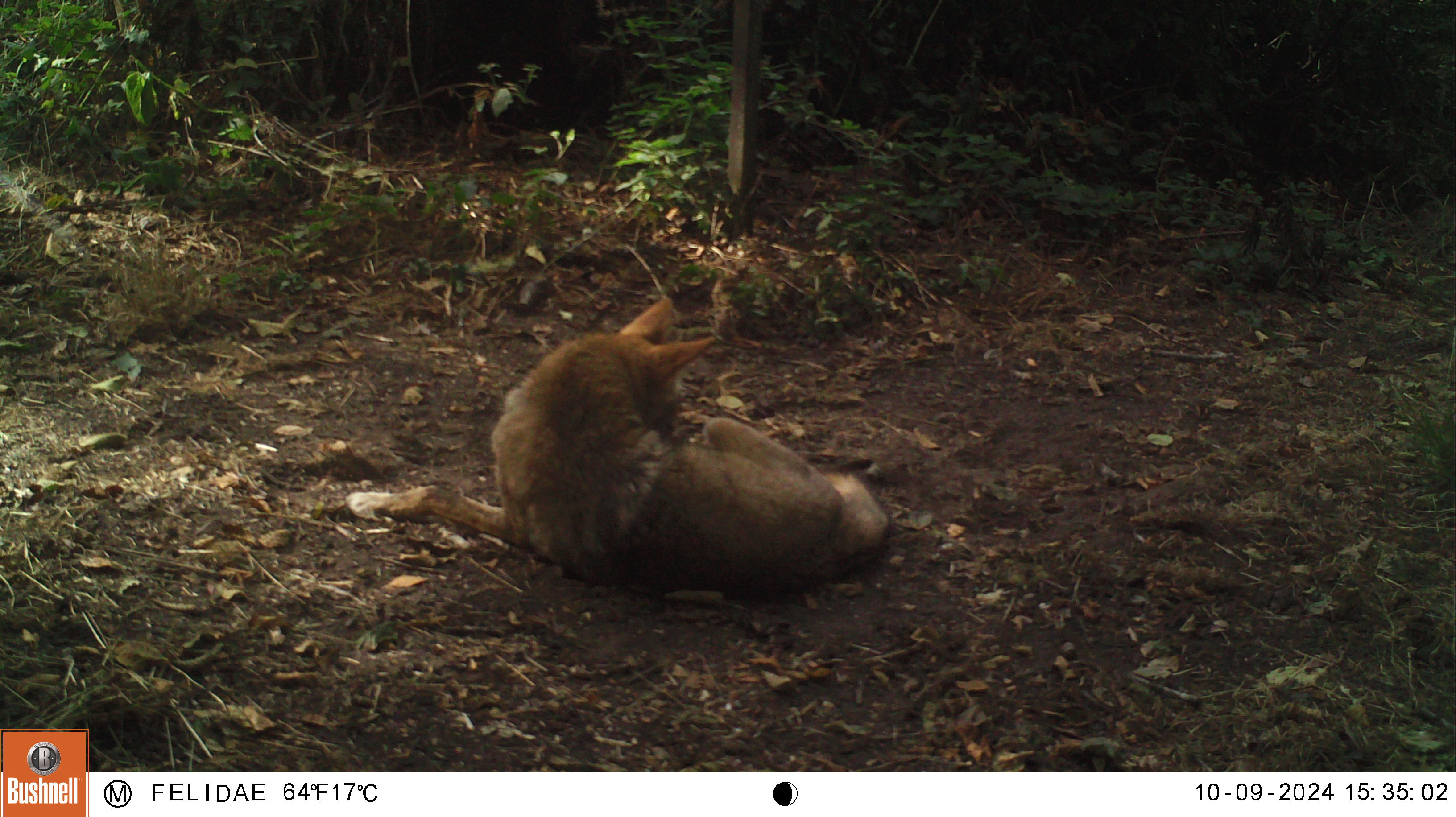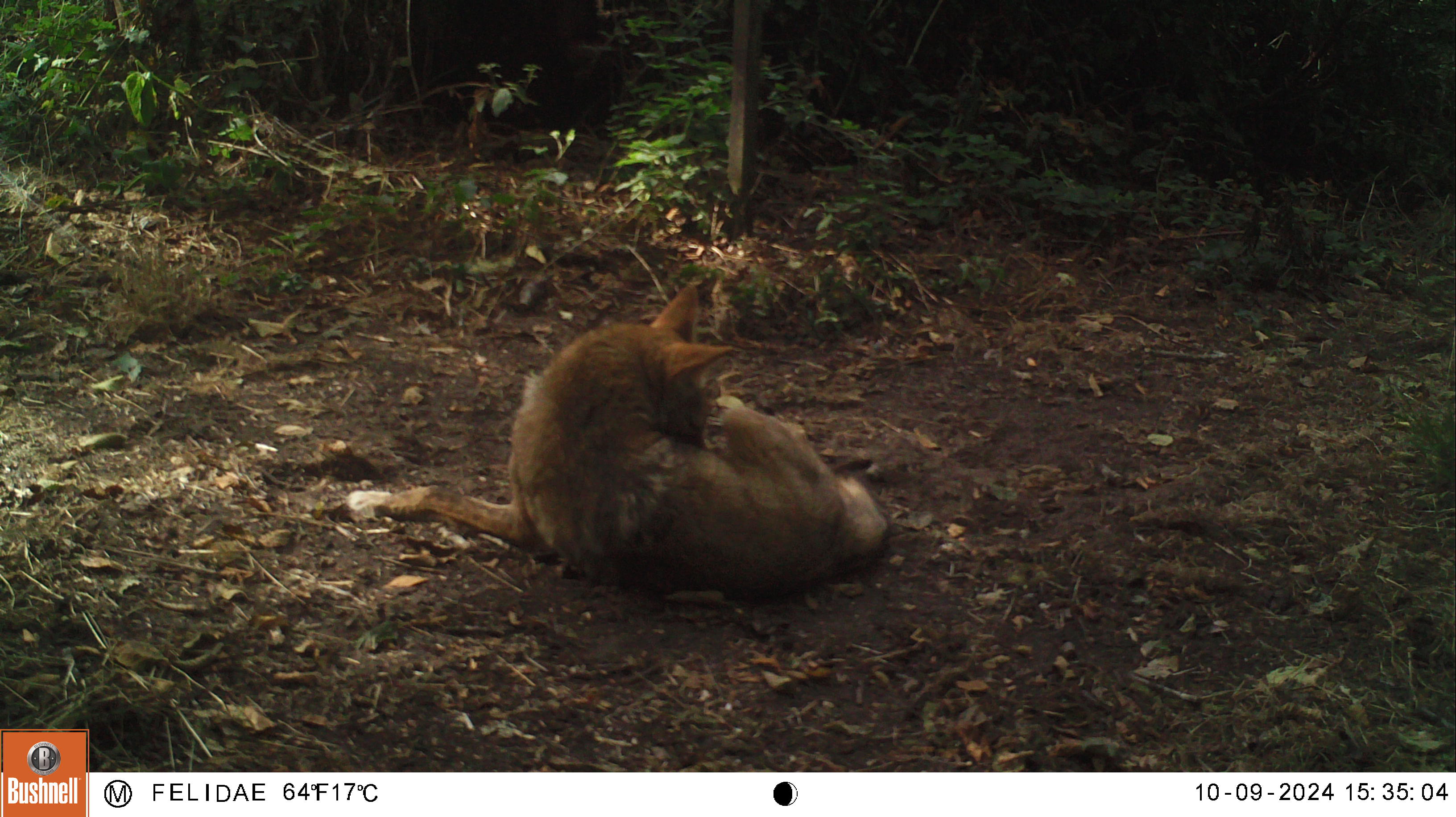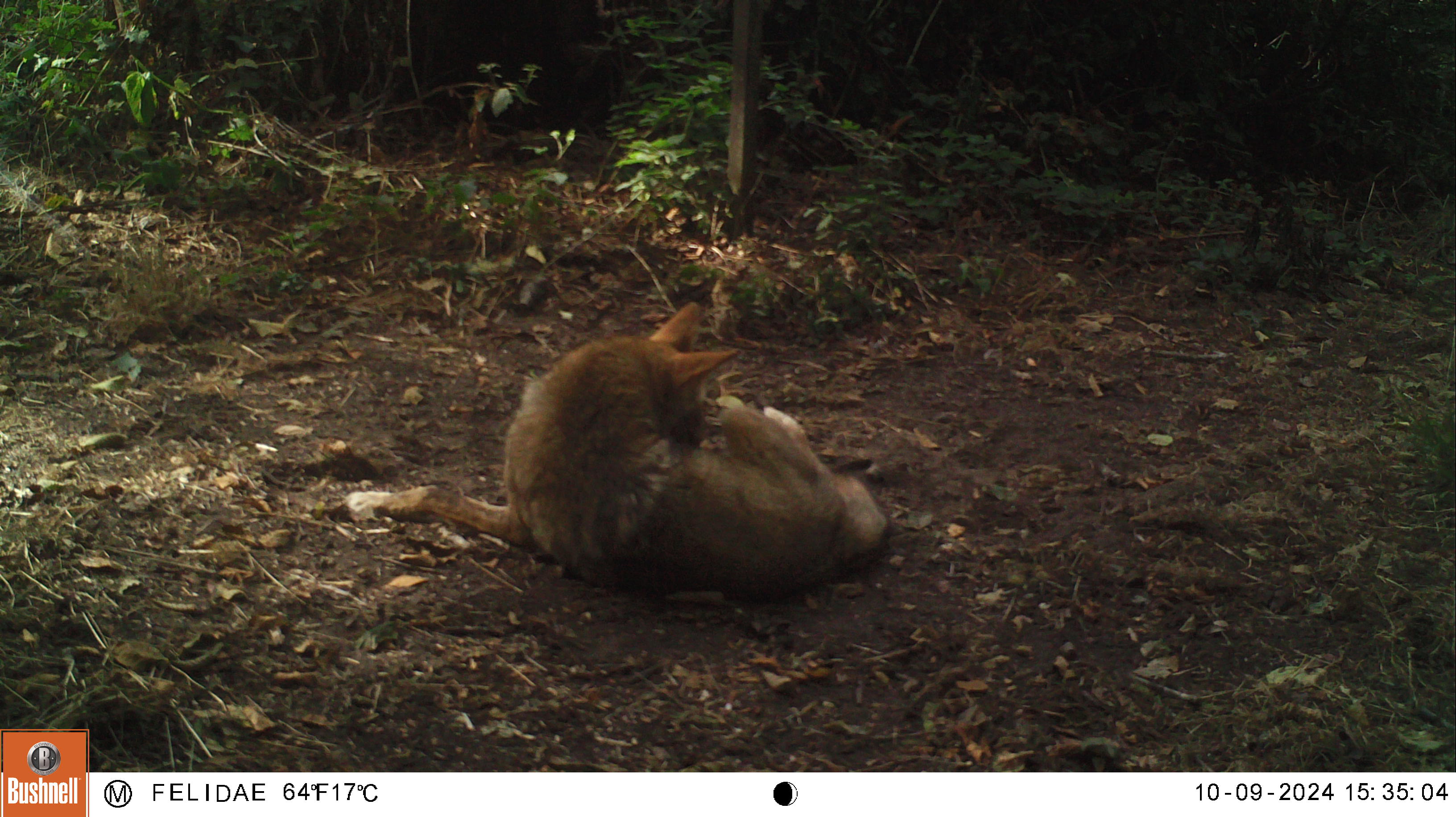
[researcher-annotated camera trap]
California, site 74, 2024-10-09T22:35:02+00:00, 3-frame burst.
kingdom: Animalia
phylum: Chordata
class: Mammalia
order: Carnivora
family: Canidae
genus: Canis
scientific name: Canis latrans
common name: coyote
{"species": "coyote (Canis latrans)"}